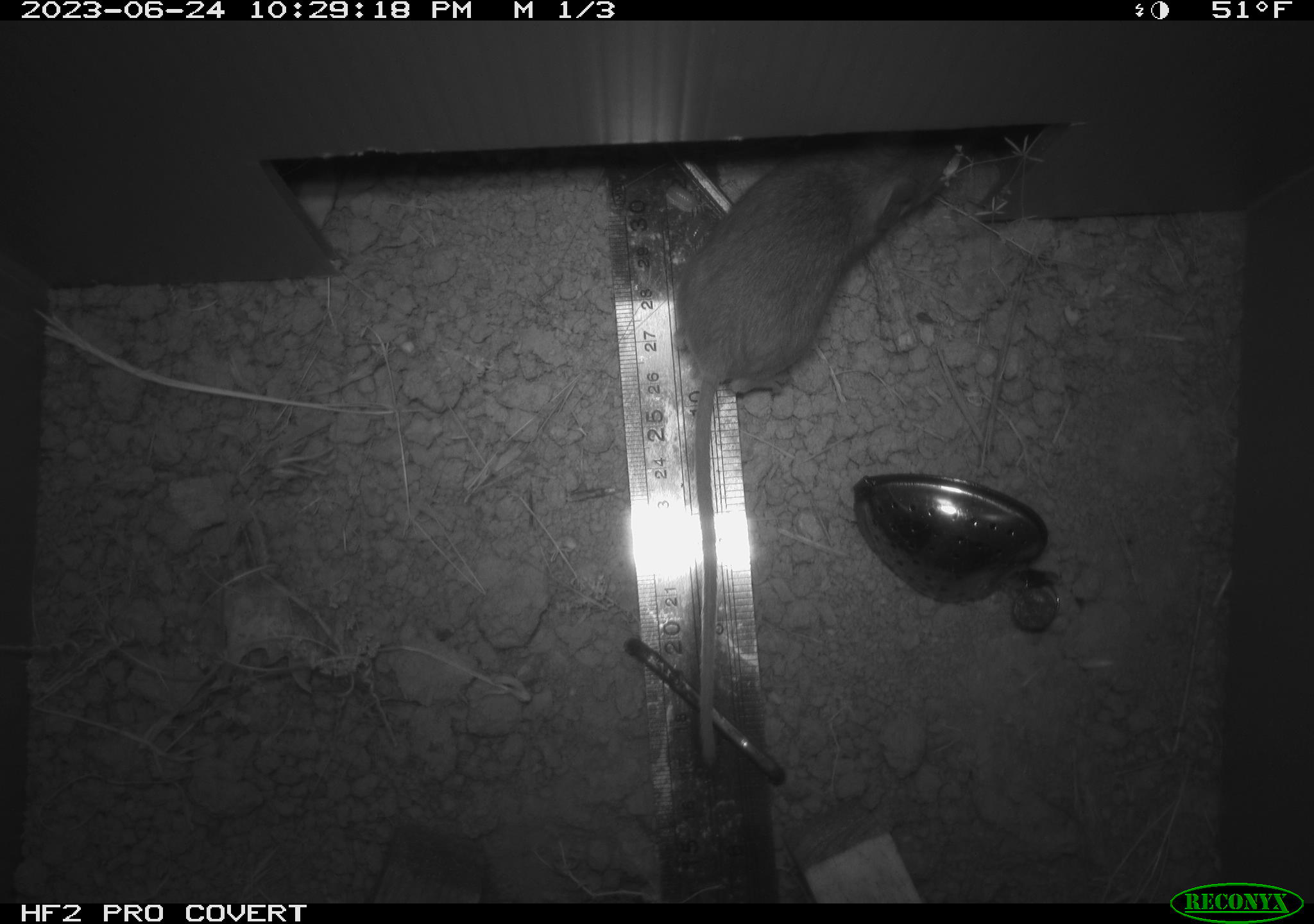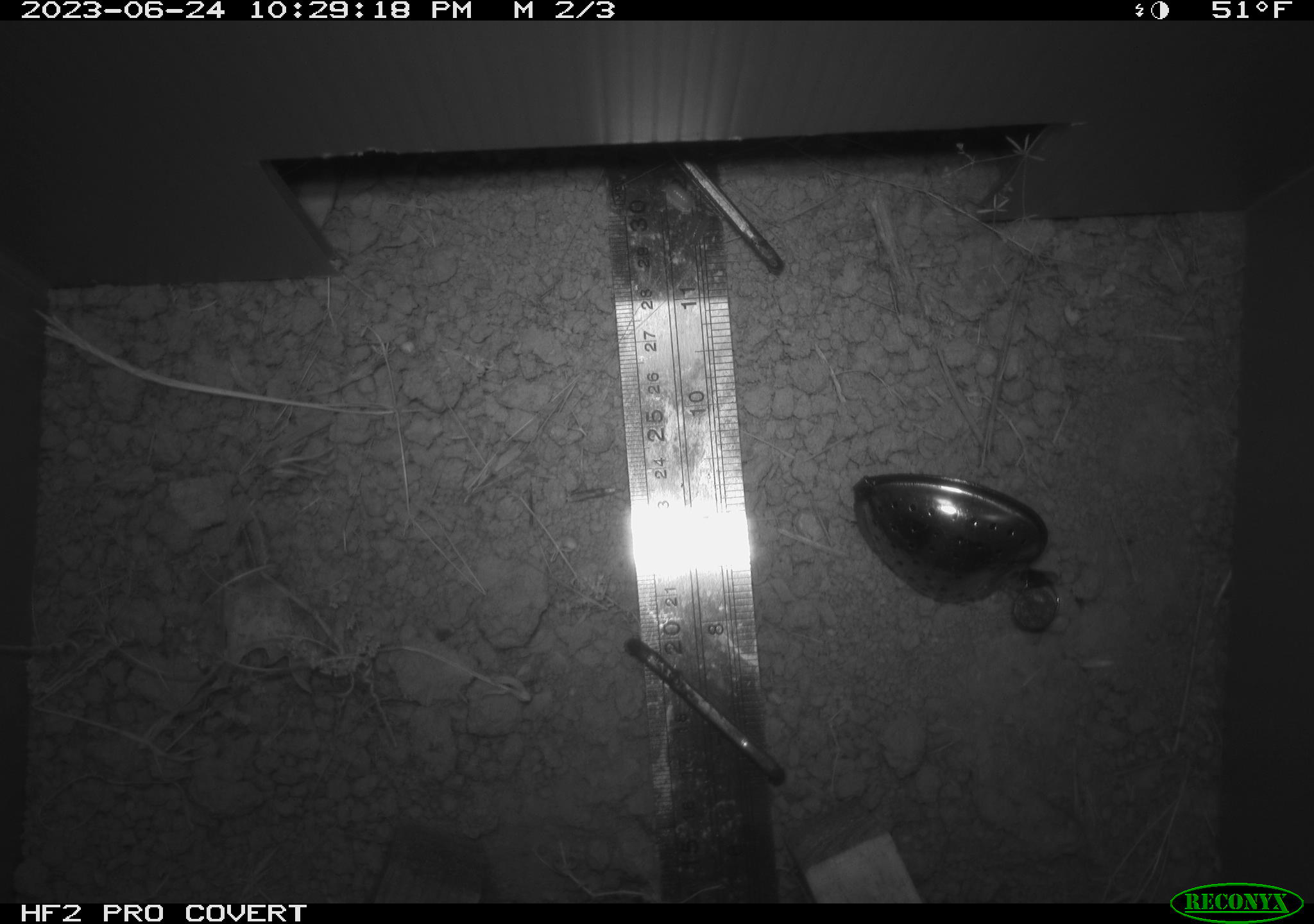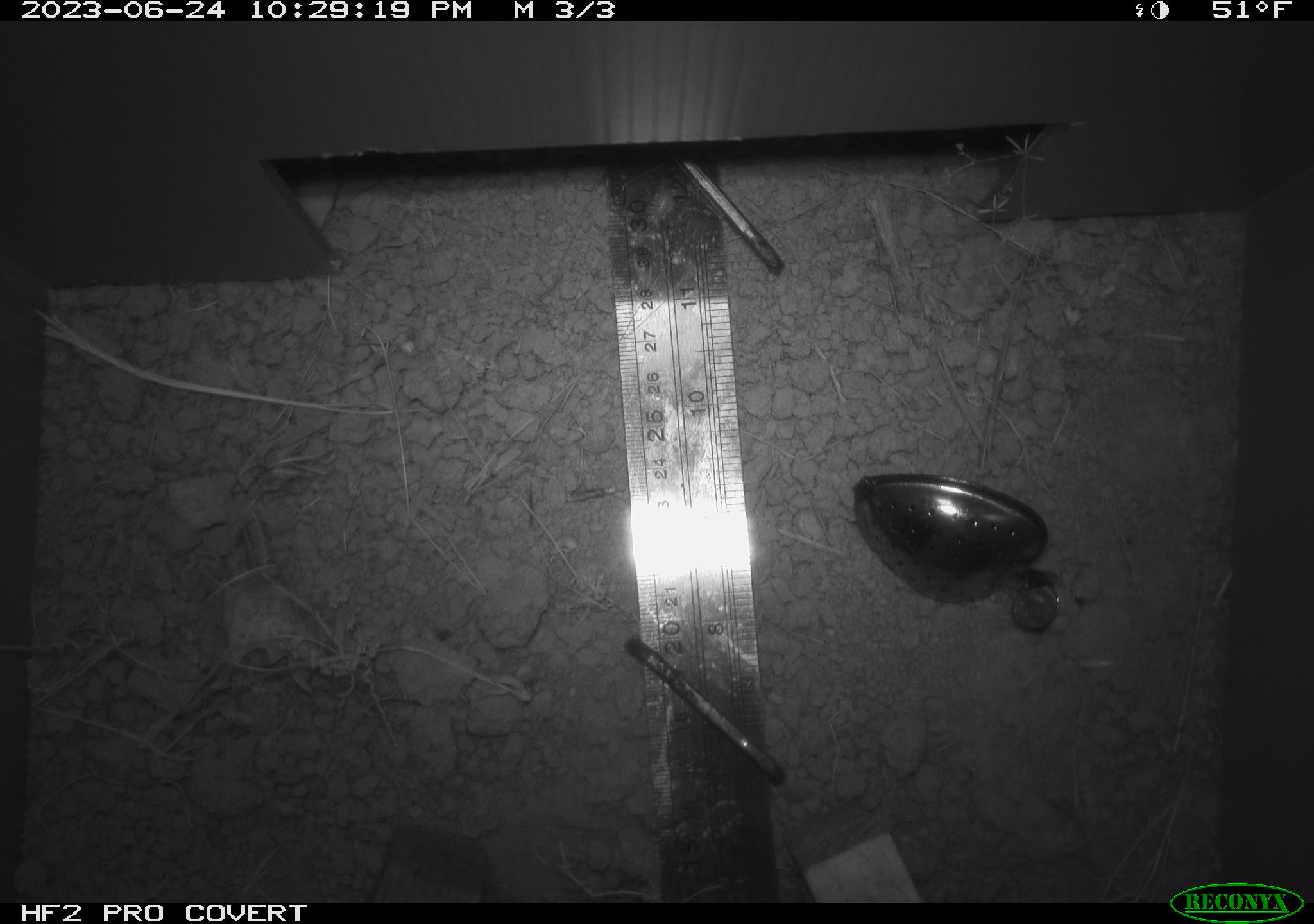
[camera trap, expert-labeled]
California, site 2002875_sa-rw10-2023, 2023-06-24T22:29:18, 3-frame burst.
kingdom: Animalia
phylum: Chordata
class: Mammalia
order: Rodentia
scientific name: Rodentia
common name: rodent